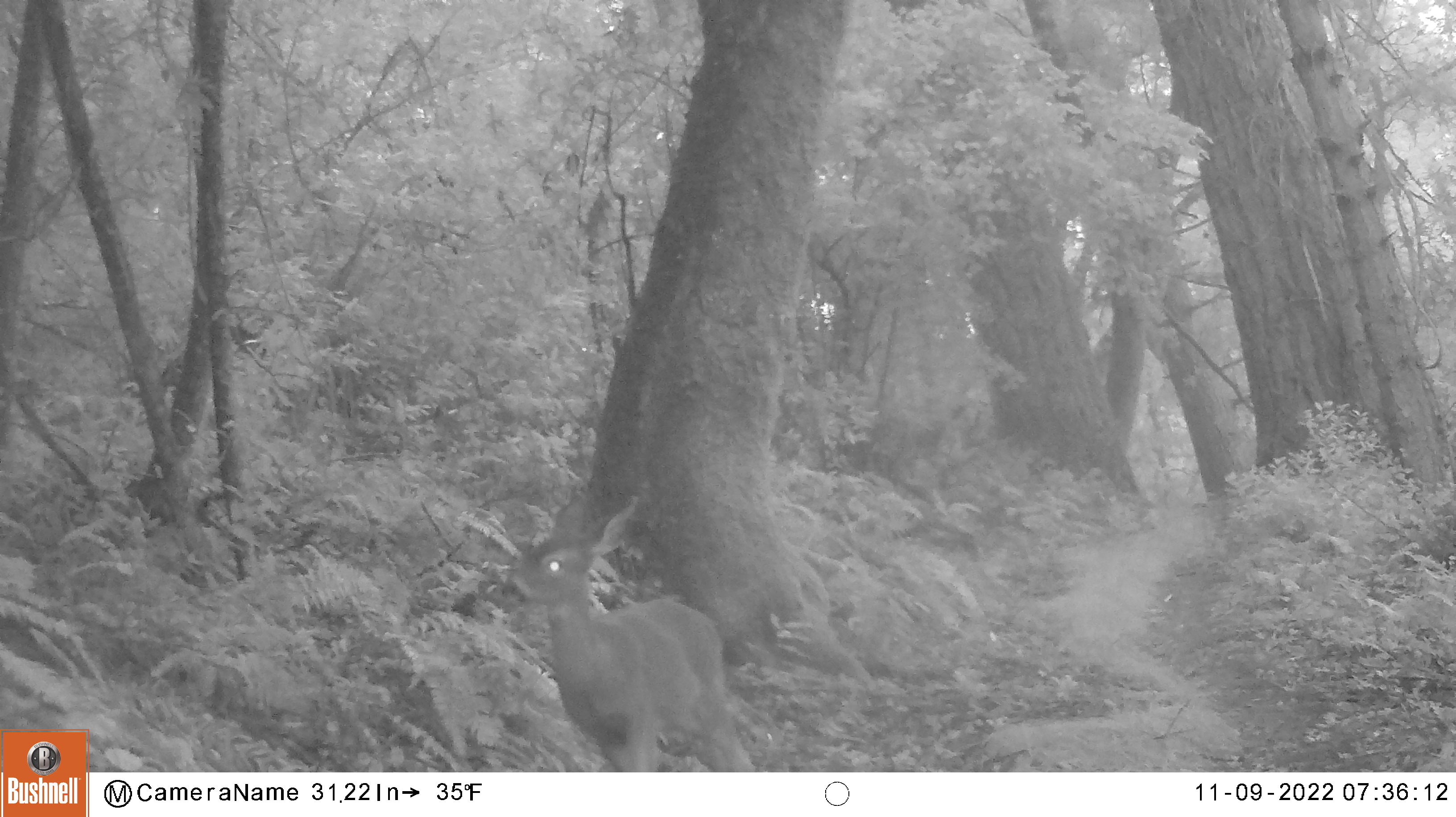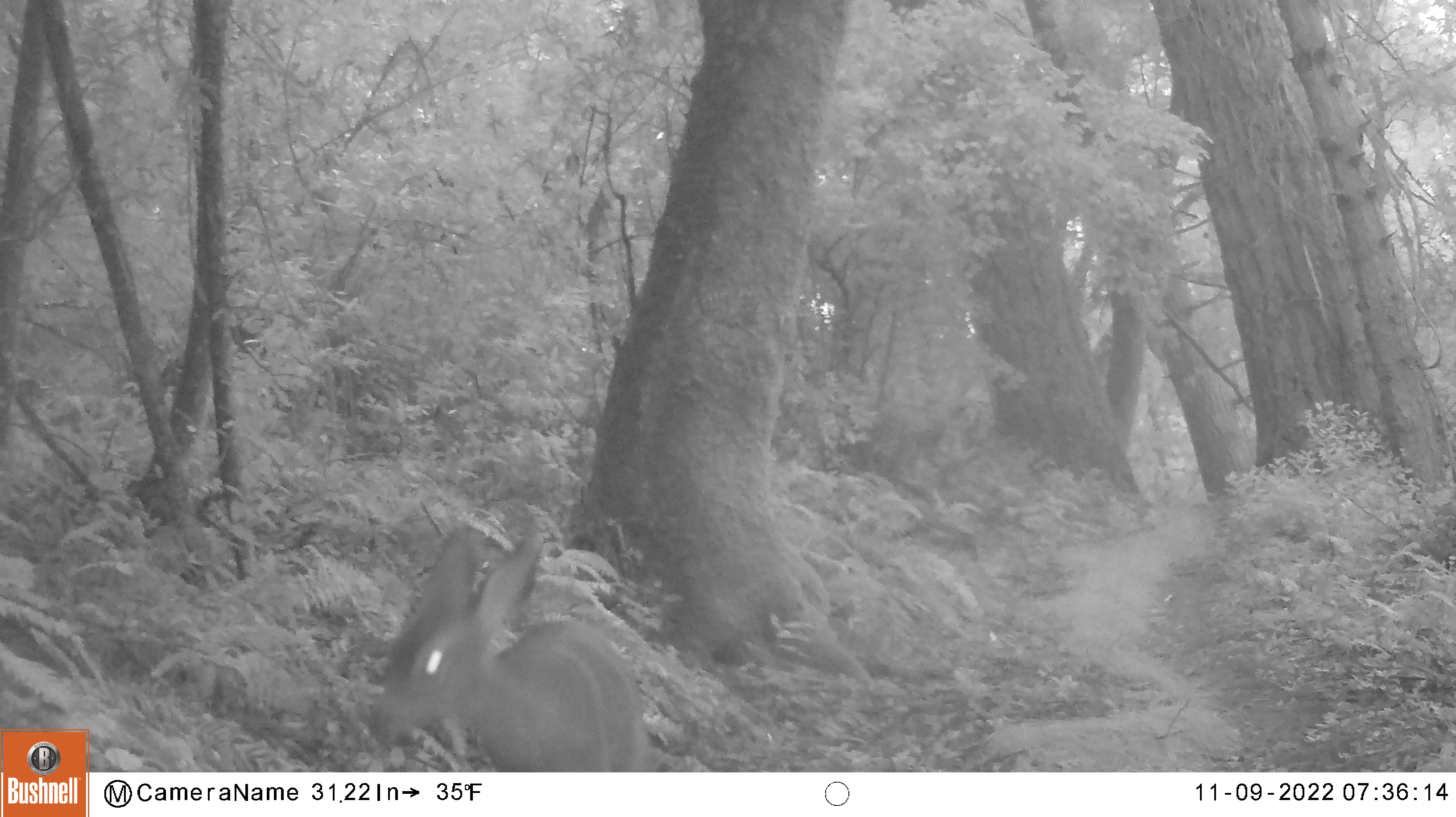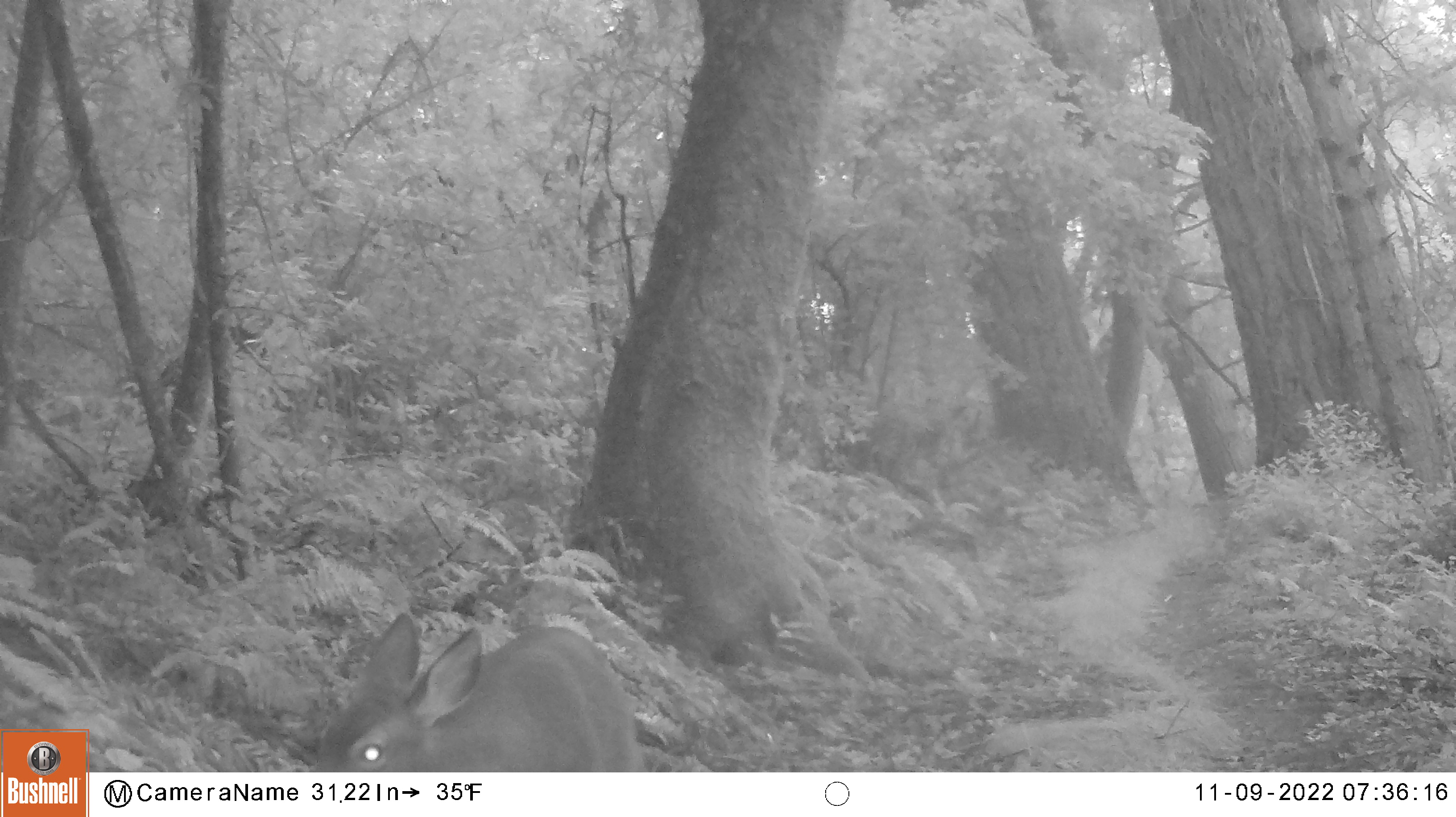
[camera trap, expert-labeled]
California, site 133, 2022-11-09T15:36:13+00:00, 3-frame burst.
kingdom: Animalia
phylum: Chordata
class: Mammalia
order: Artiodactyla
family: Cervidae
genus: Odocoileus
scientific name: Odocoileus hemionus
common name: mule deer